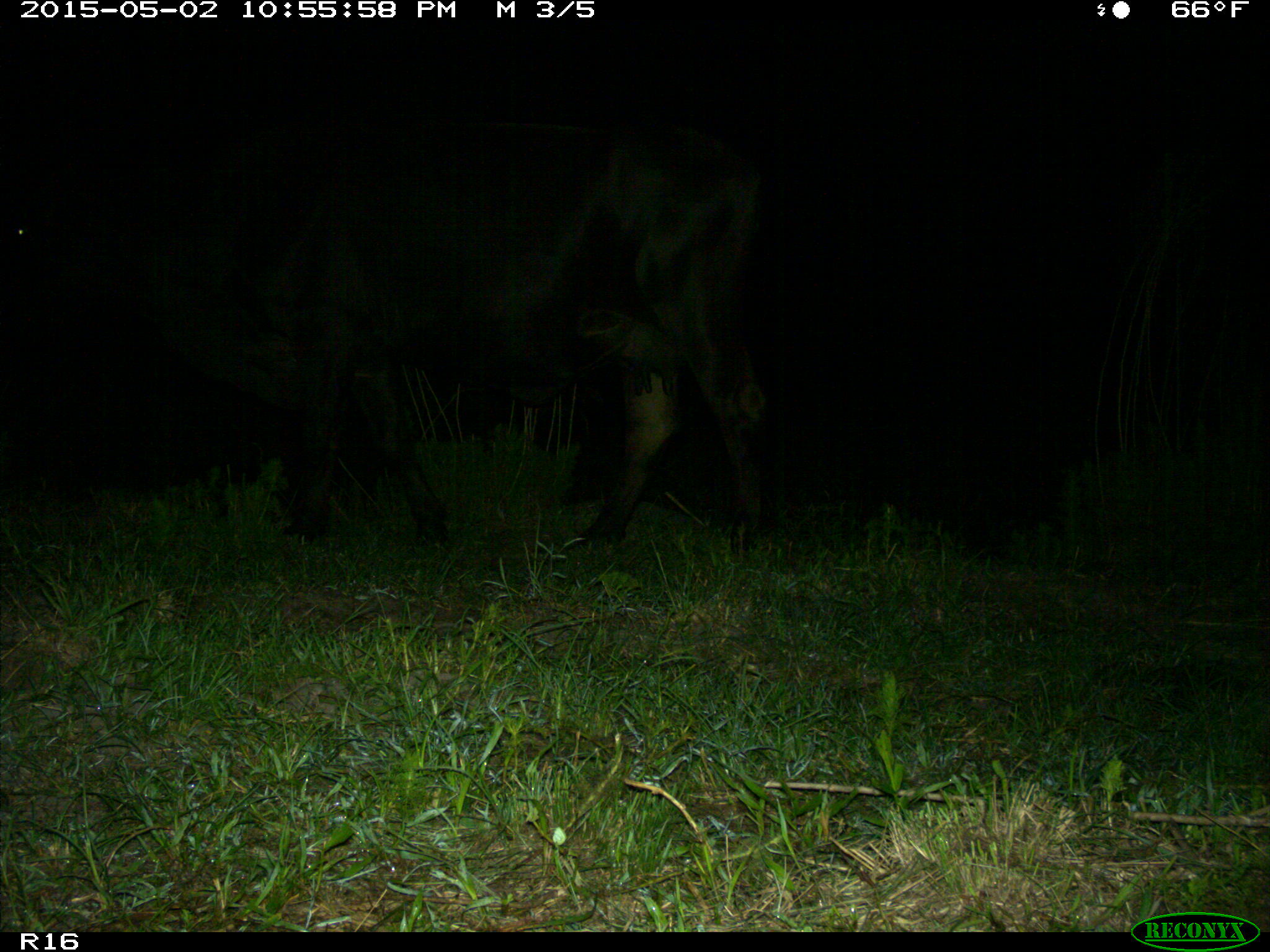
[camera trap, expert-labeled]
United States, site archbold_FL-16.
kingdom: Animalia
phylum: Chordata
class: Mammalia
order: Artiodactyla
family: Bovidae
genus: Bos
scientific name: Bos taurus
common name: domestic cow